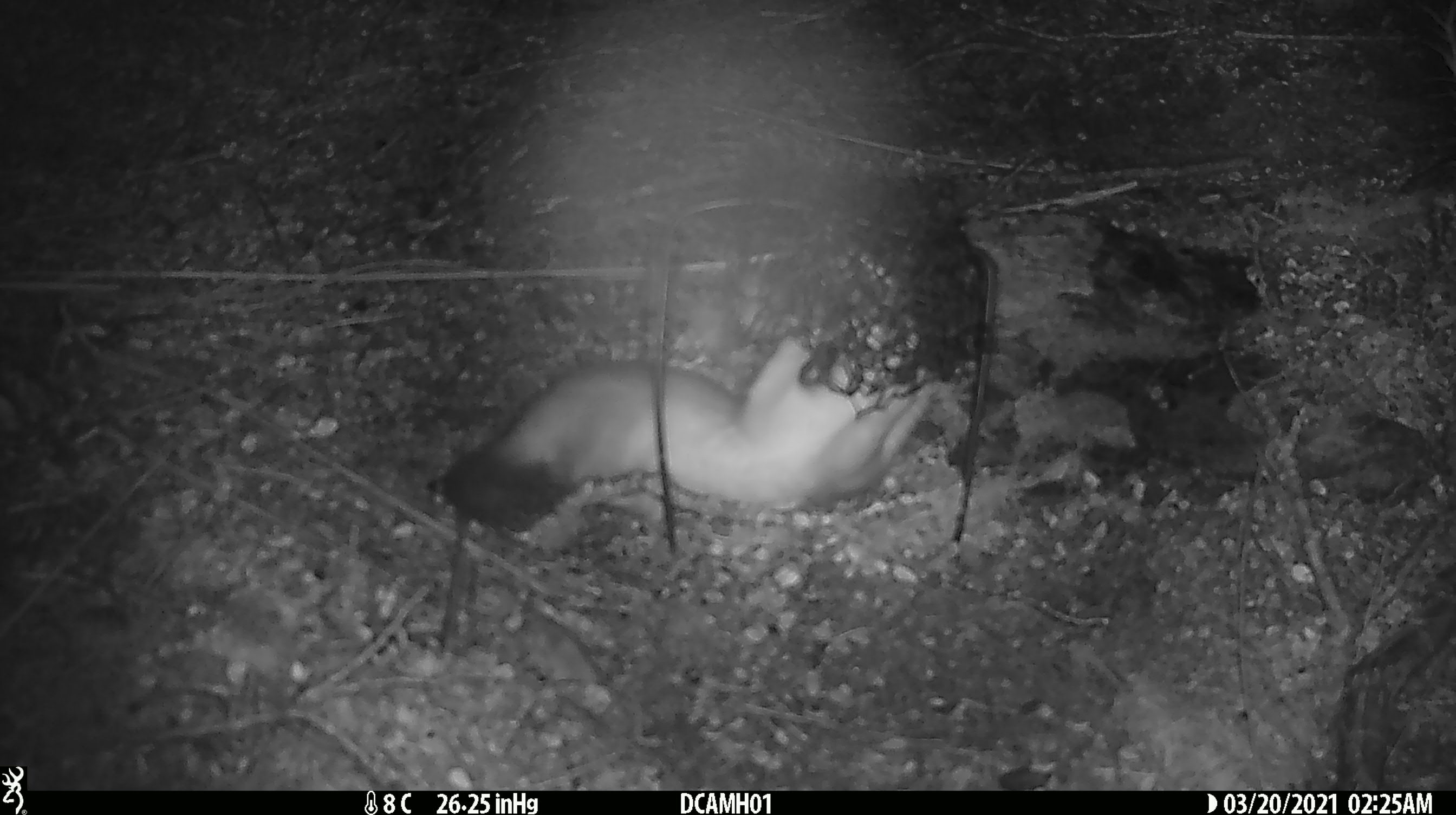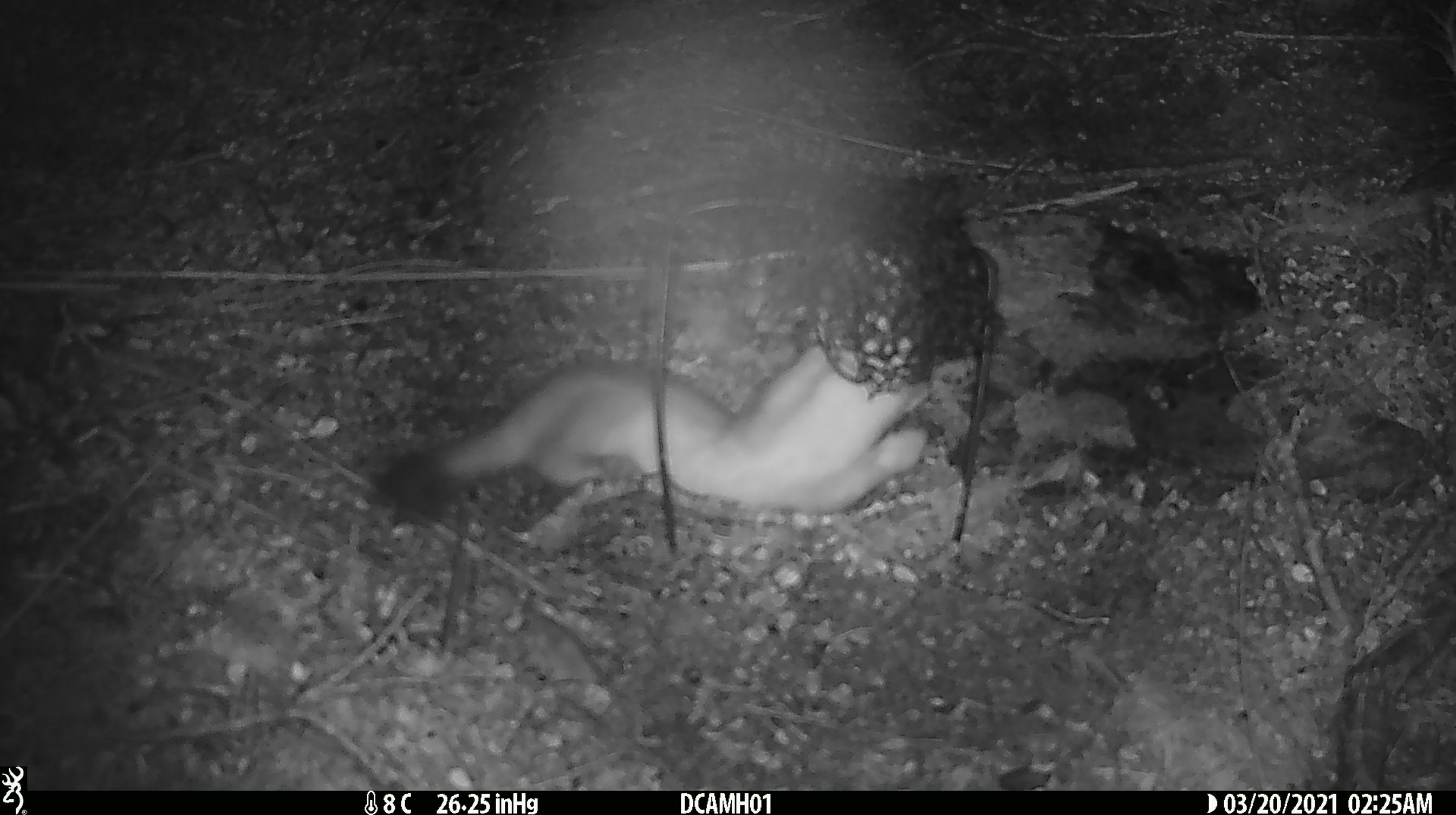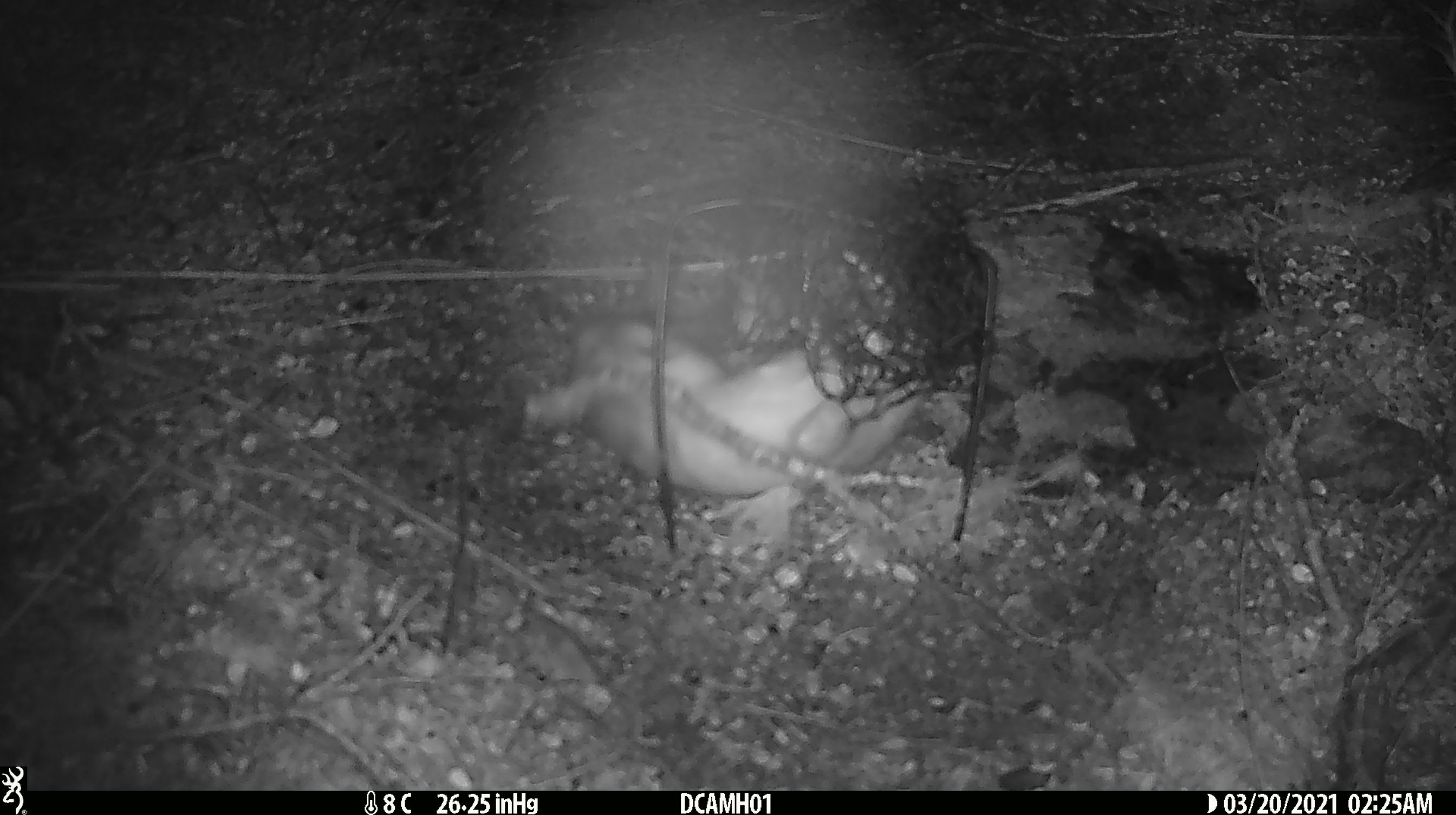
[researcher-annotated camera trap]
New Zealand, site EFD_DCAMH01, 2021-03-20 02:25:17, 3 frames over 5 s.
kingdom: Animalia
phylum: Chordata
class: Mammalia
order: Carnivora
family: Mustelidae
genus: Mustela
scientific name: Mustela erminea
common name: stoat